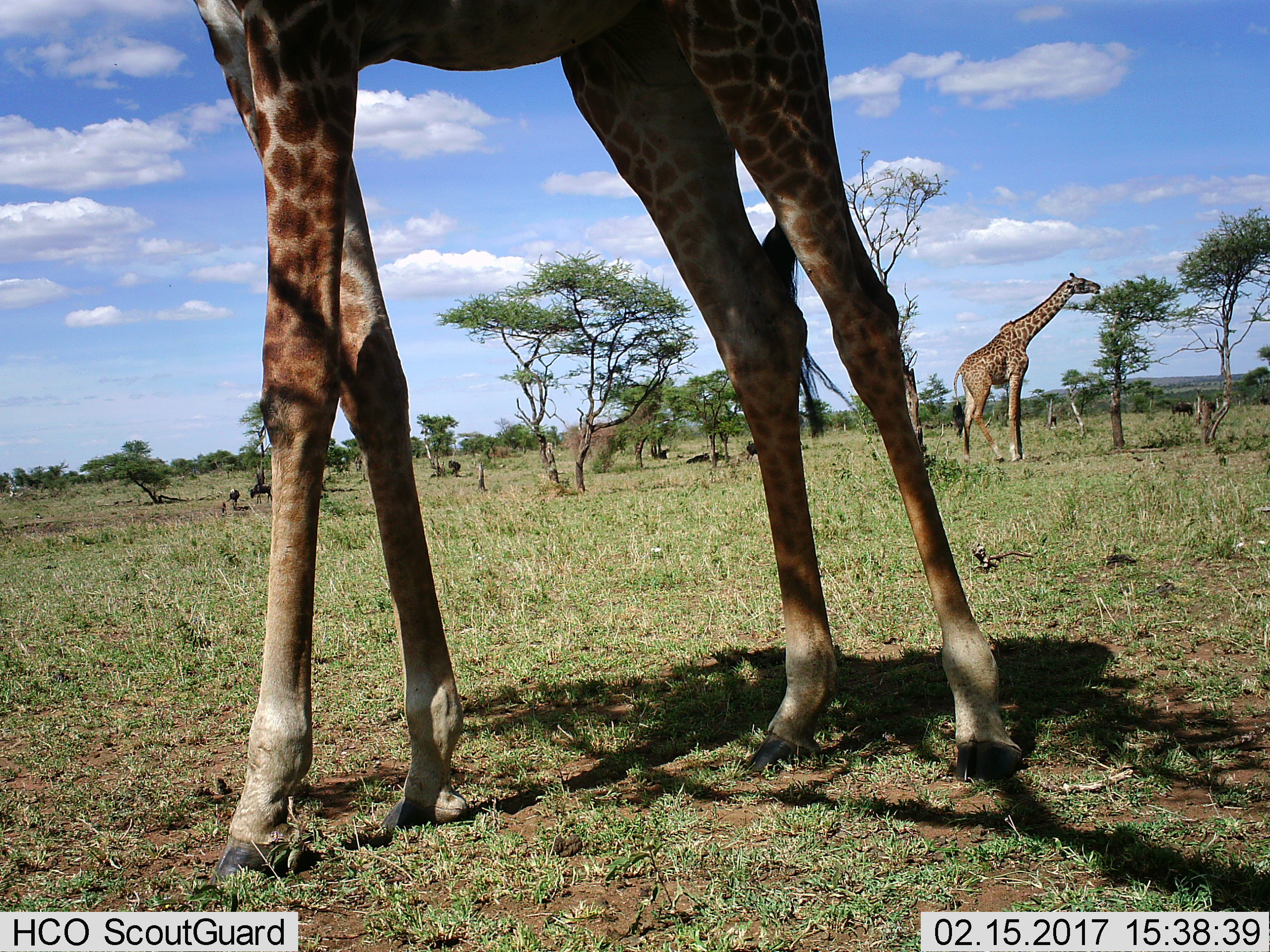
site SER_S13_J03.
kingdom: Animalia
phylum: Chordata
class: Mammalia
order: Artiodactyla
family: Giraffidae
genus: Giraffa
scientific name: Giraffa camelopardalis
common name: giraffe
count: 2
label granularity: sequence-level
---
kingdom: Animalia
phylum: Chordata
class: Mammalia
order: Artiodactyla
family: Bovidae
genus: Connochaetes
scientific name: Connochaetes taurinus taurinus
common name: blue wildebeest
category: wildebeestblue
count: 10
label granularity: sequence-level